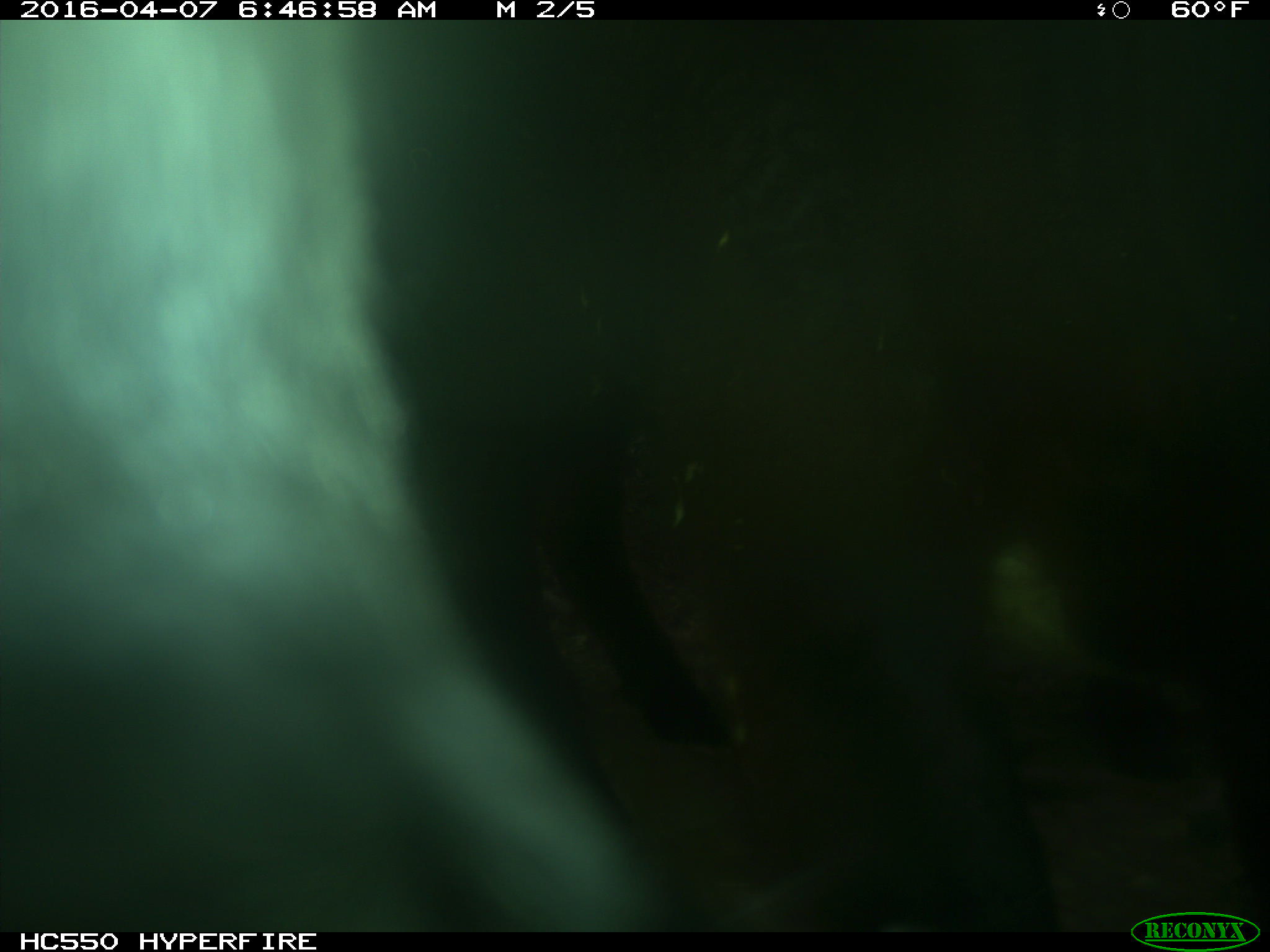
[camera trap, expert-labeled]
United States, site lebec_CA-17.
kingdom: Animalia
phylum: Chordata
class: Mammalia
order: Artiodactyla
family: Bovidae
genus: Bos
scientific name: Bos taurus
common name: domestic cow